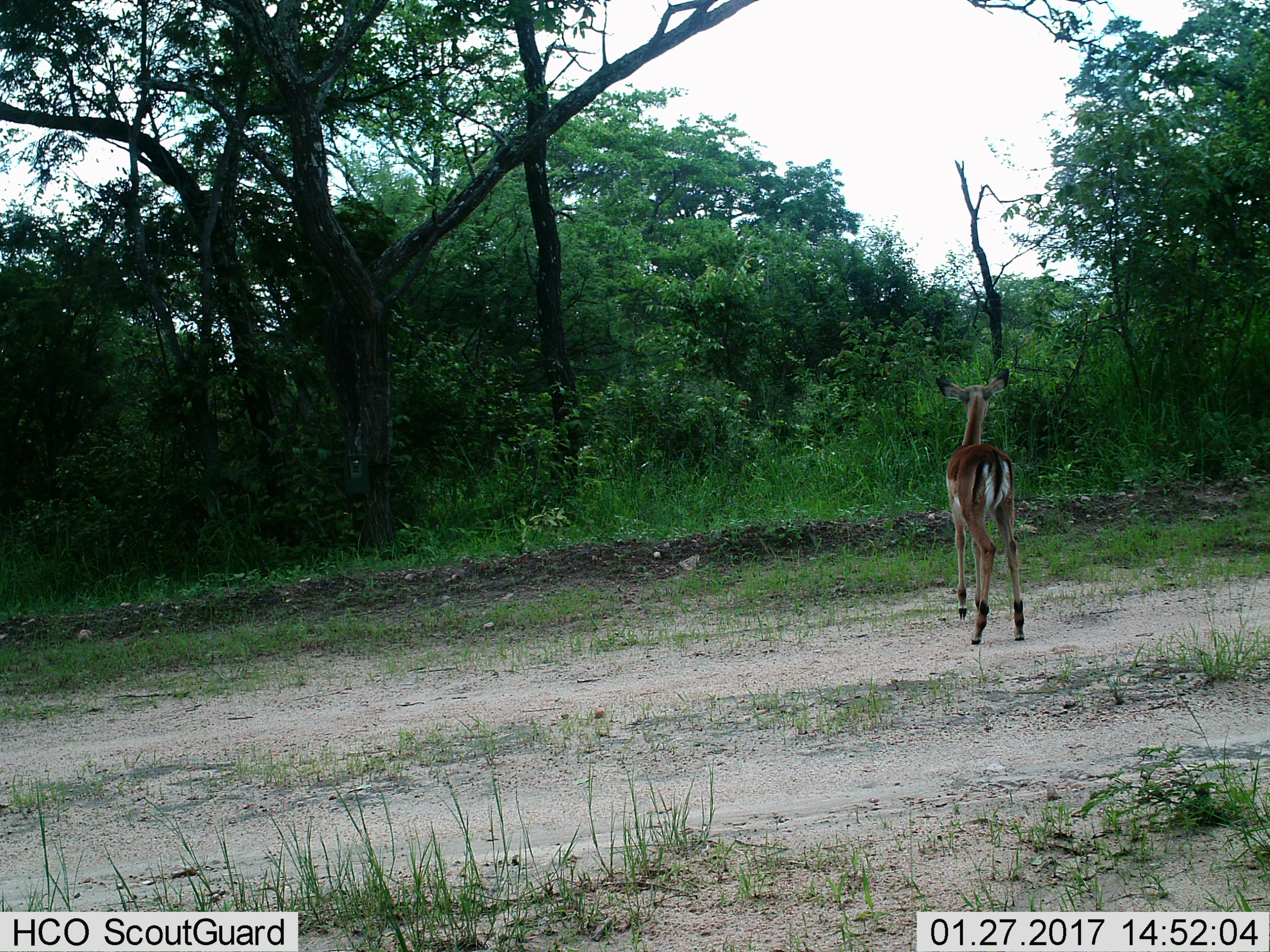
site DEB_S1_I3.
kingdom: Animalia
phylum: Chordata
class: Mammalia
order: Artiodactyla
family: Bovidae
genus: Aepyceros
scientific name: Aepyceros melampus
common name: impala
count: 1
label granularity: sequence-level